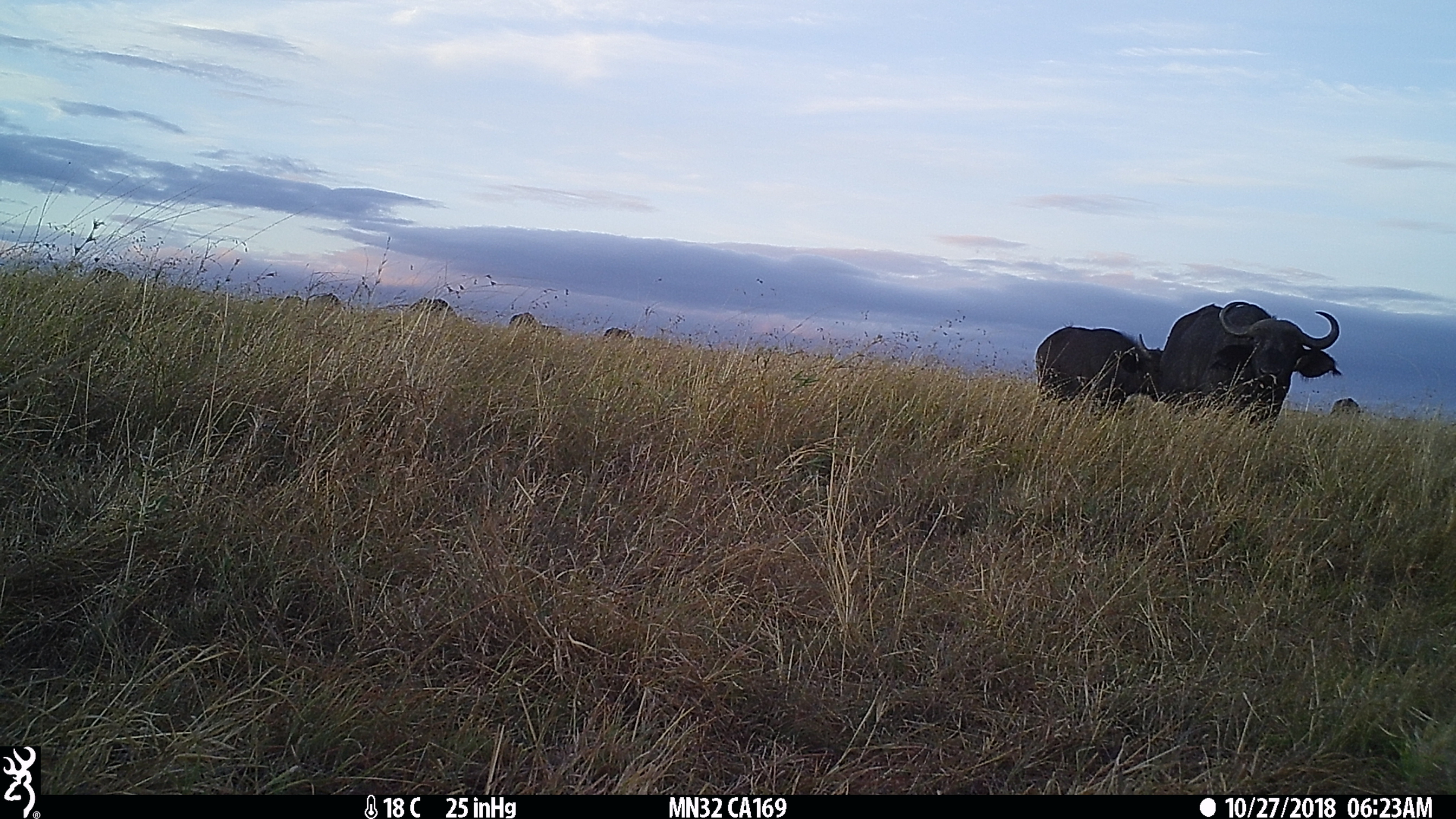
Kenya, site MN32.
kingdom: Animalia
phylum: Chordata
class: Mammalia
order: Artiodactyla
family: Bovidae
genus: Syncerus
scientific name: Syncerus caffer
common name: buffalo